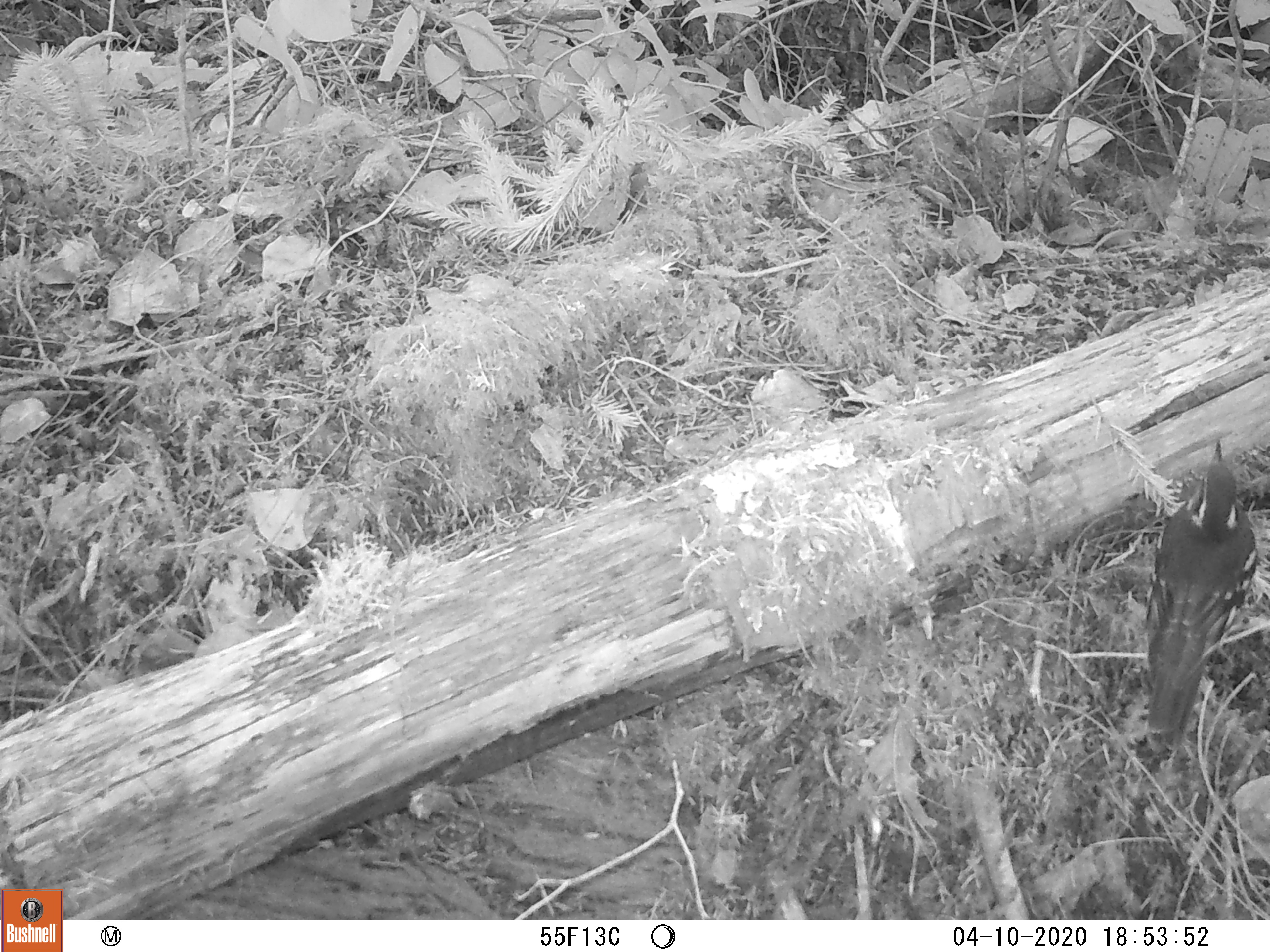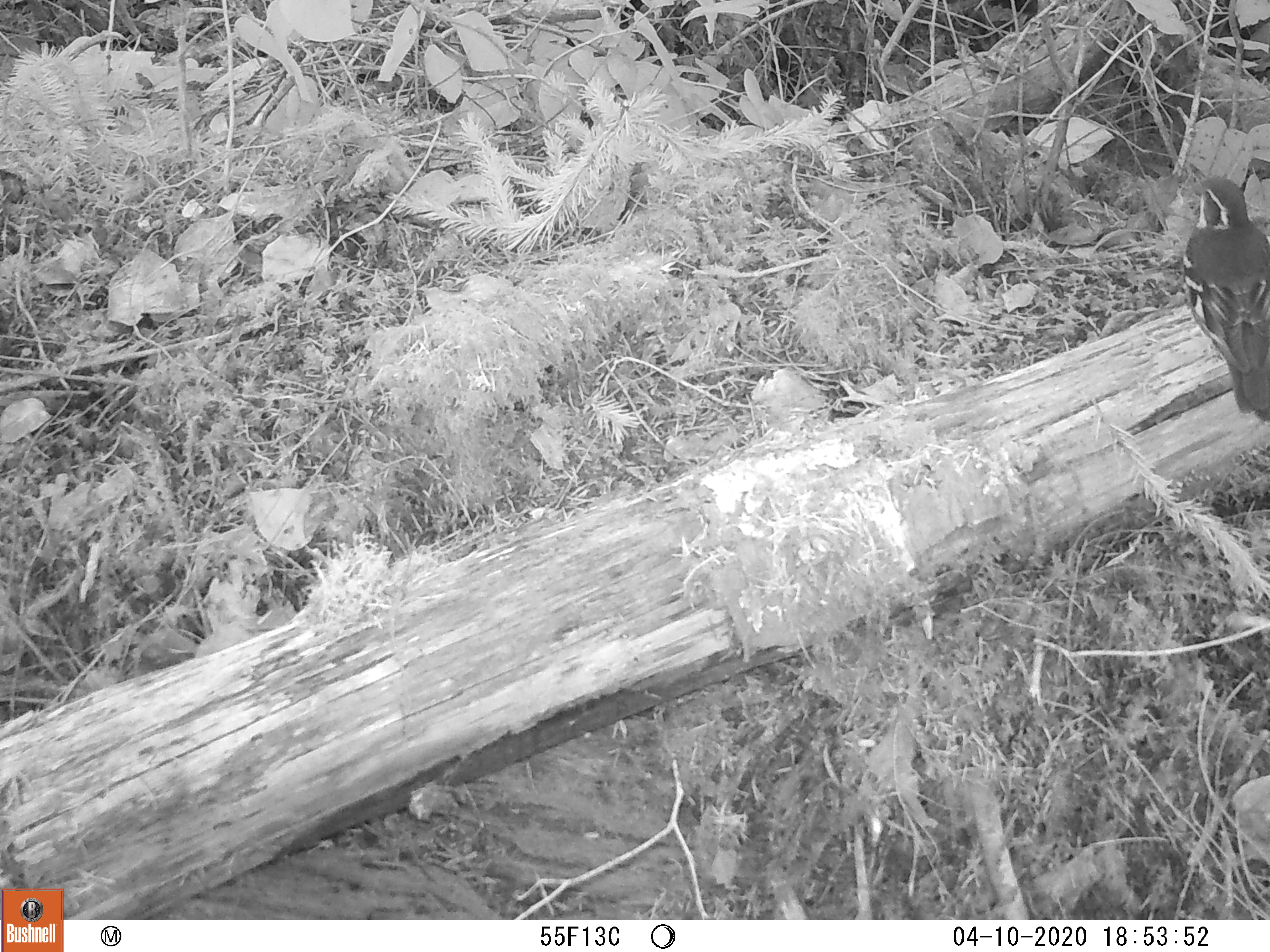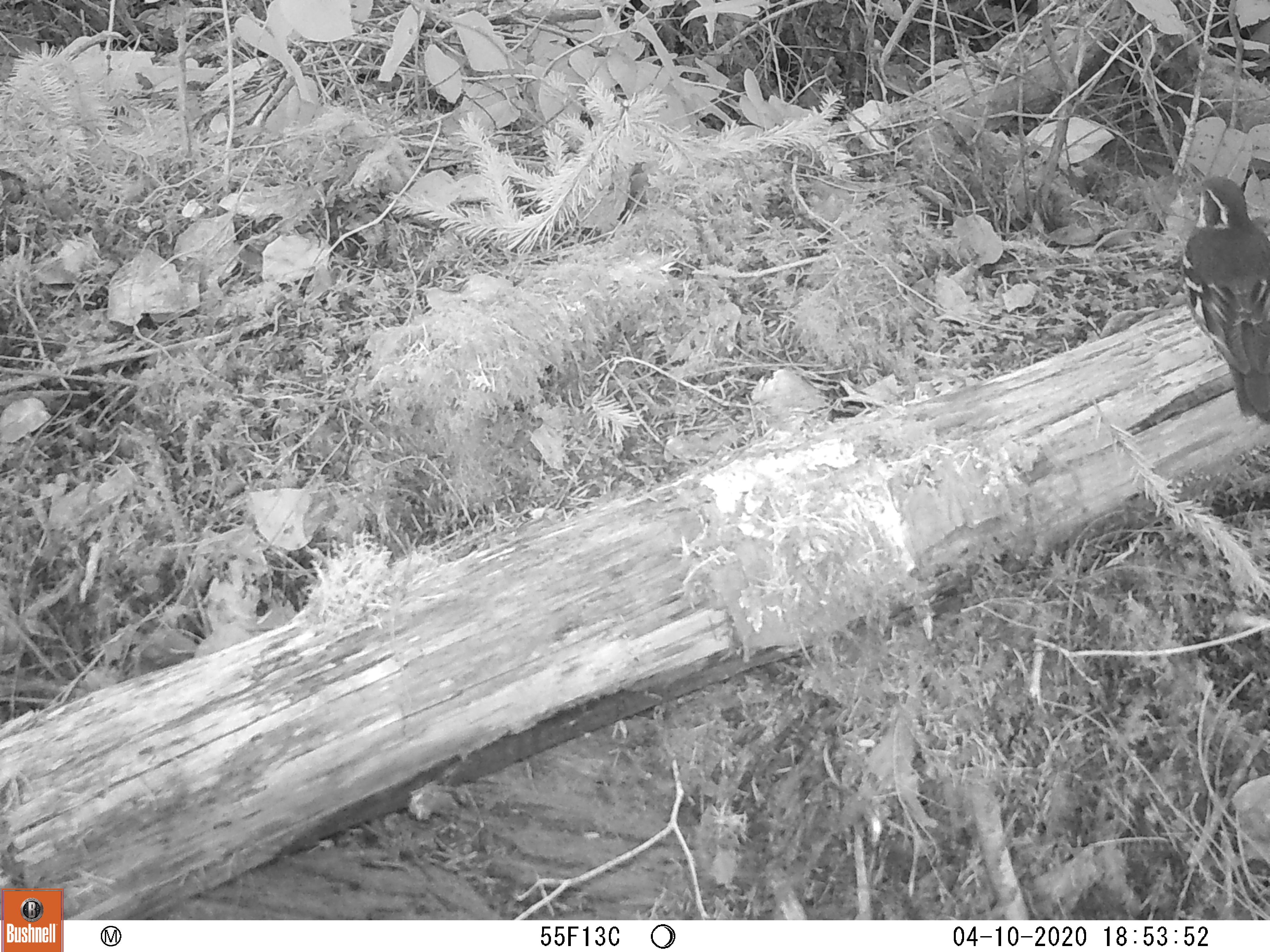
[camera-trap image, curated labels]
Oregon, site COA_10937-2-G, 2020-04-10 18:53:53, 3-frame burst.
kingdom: Animalia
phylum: Chordata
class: Aves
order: Passeriformes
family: Turdidae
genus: Ixoreus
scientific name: Ixoreus naevius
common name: varied thrush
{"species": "varied thrush (Ixoreus naevius)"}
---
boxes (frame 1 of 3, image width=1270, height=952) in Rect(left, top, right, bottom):
varied thrush: Rect(1137, 439, 1257, 735)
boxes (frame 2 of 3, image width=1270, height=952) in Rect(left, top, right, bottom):
varied thrush: Rect(1185, 162, 1265, 411)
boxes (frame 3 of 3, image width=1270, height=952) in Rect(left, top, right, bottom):
varied thrush: Rect(1182, 161, 1265, 424)